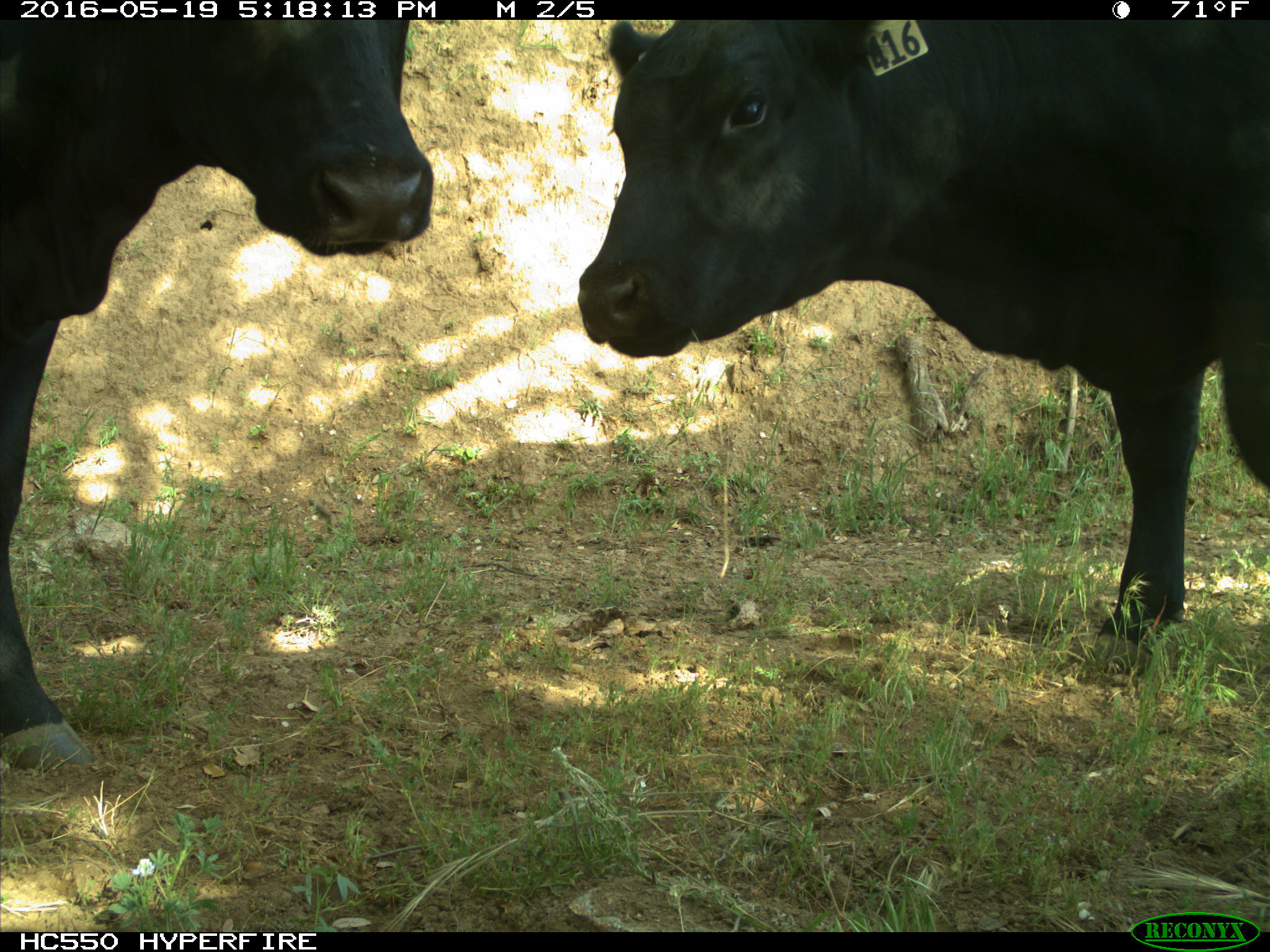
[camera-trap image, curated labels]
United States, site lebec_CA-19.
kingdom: Animalia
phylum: Chordata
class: Mammalia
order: Artiodactyla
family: Bovidae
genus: Bos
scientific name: Bos taurus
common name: domestic cow